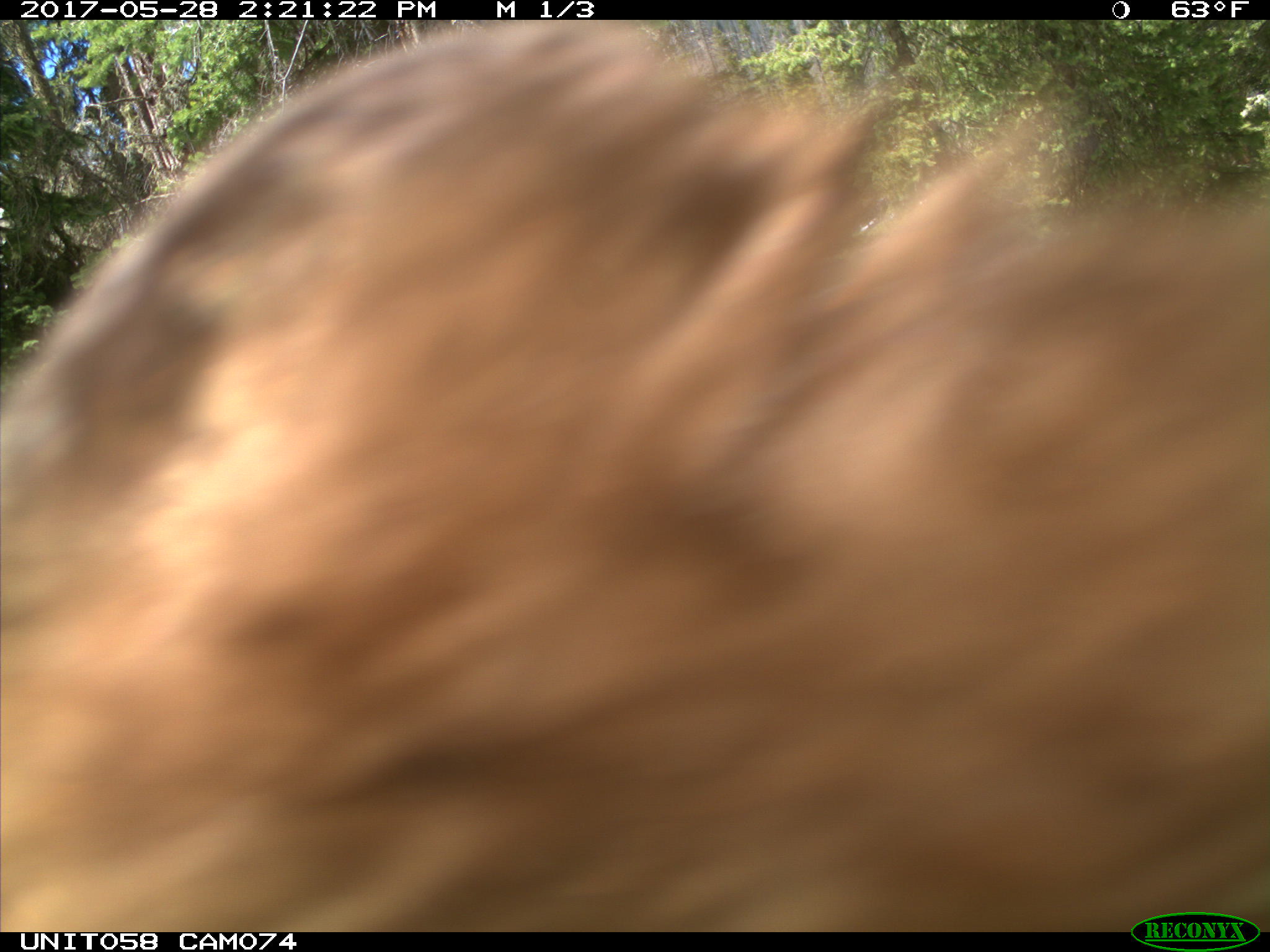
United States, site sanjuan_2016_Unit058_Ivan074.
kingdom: Animalia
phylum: Chordata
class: Mammalia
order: Carnivora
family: Ursidae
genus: Ursus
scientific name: Ursus americanus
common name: american black bear